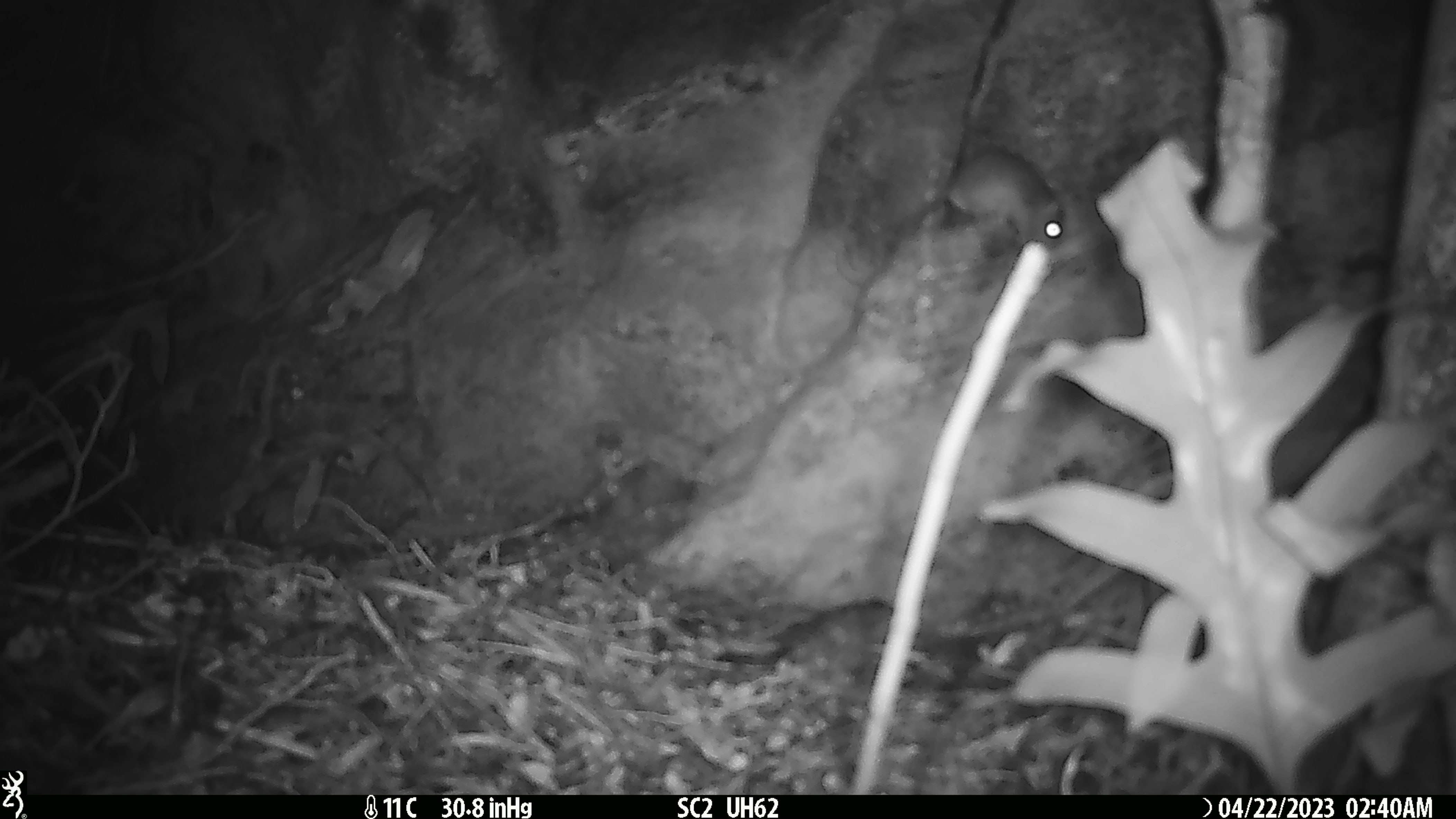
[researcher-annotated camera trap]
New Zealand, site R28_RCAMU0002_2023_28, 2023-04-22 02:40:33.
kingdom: Animalia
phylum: Chordata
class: Mammalia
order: Rodentia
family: Muridae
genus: Mus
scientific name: Mus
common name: mouse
Mouse (Mus).